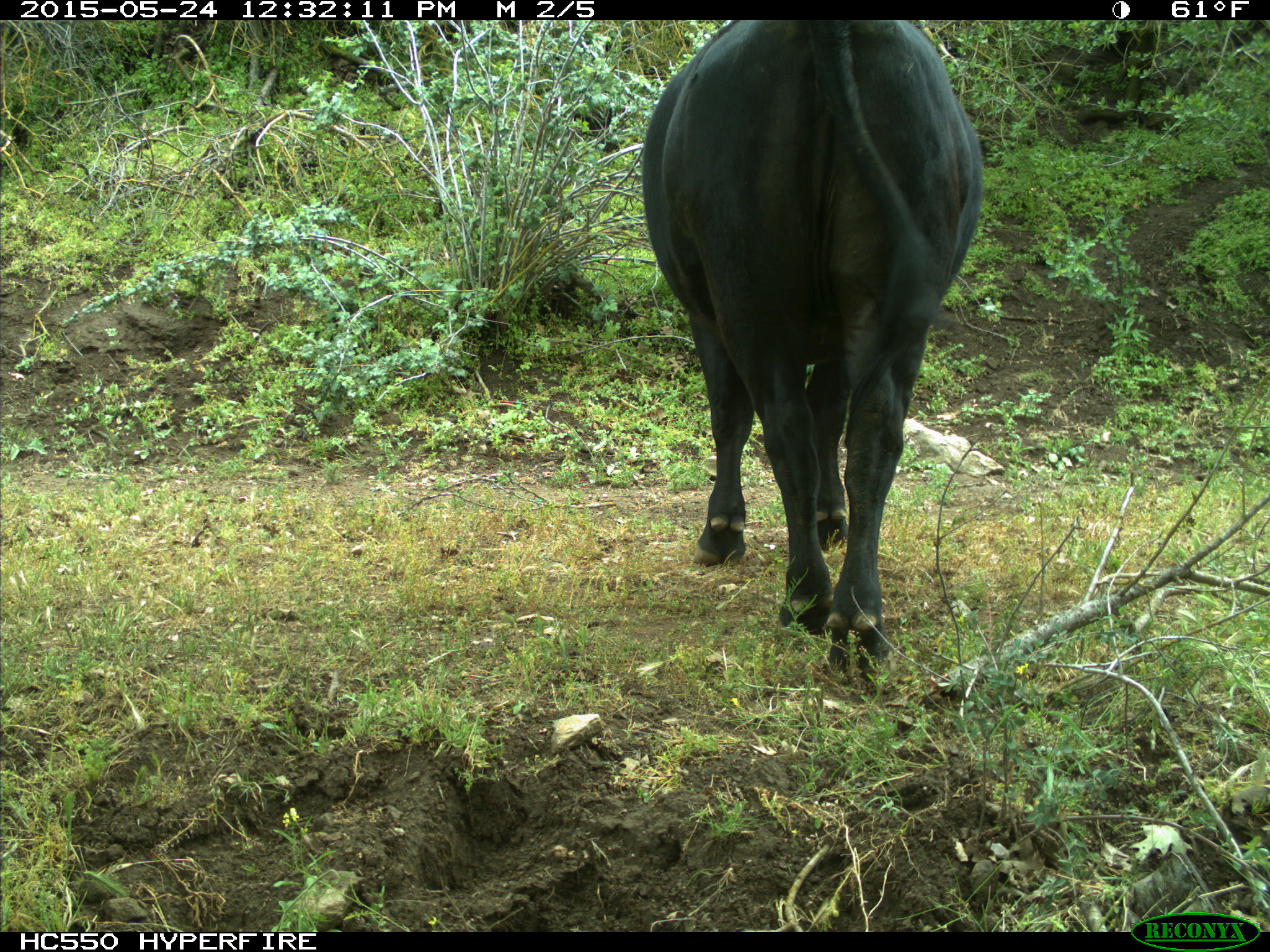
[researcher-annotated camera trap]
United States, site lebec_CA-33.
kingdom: Animalia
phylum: Chordata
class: Mammalia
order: Artiodactyla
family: Bovidae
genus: Bos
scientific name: Bos taurus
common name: domestic cow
Bos taurus (domestic cow).